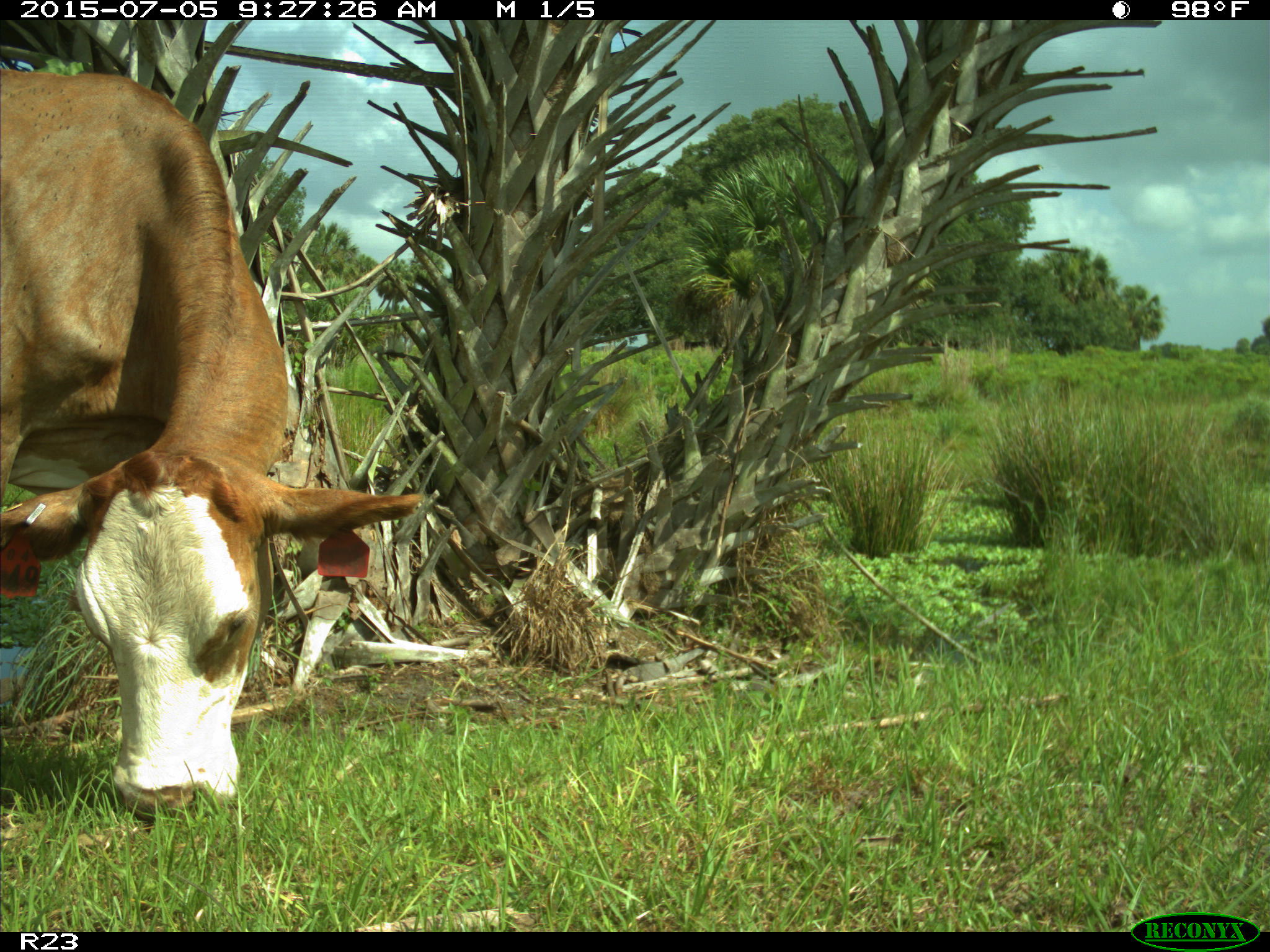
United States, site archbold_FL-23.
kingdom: Animalia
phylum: Chordata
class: Mammalia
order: Artiodactyla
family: Bovidae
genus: Bos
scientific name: Bos taurus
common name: domestic cow